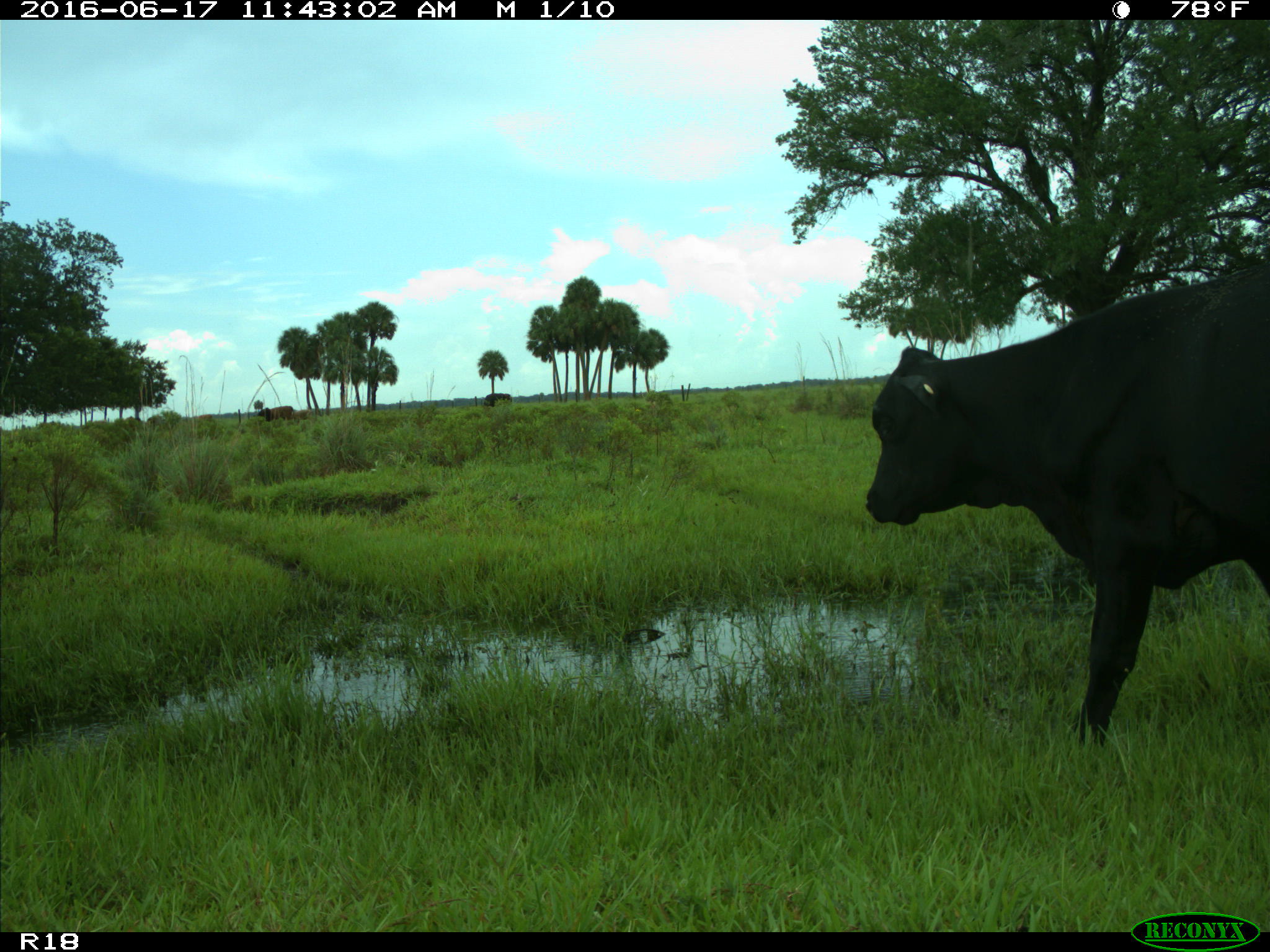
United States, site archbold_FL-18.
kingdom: Animalia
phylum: Chordata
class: Mammalia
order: Artiodactyla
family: Bovidae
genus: Bos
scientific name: Bos taurus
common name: domestic cow